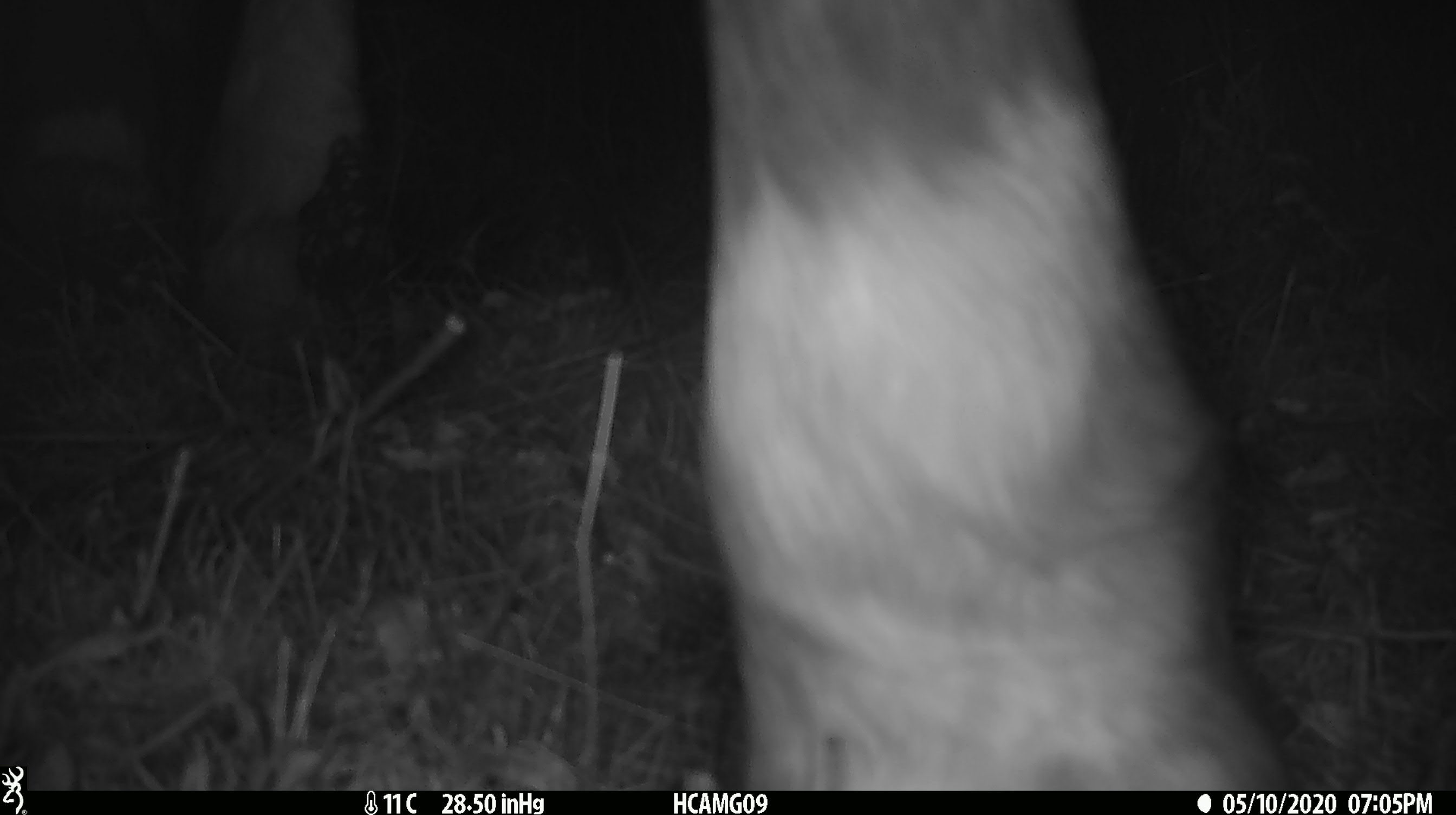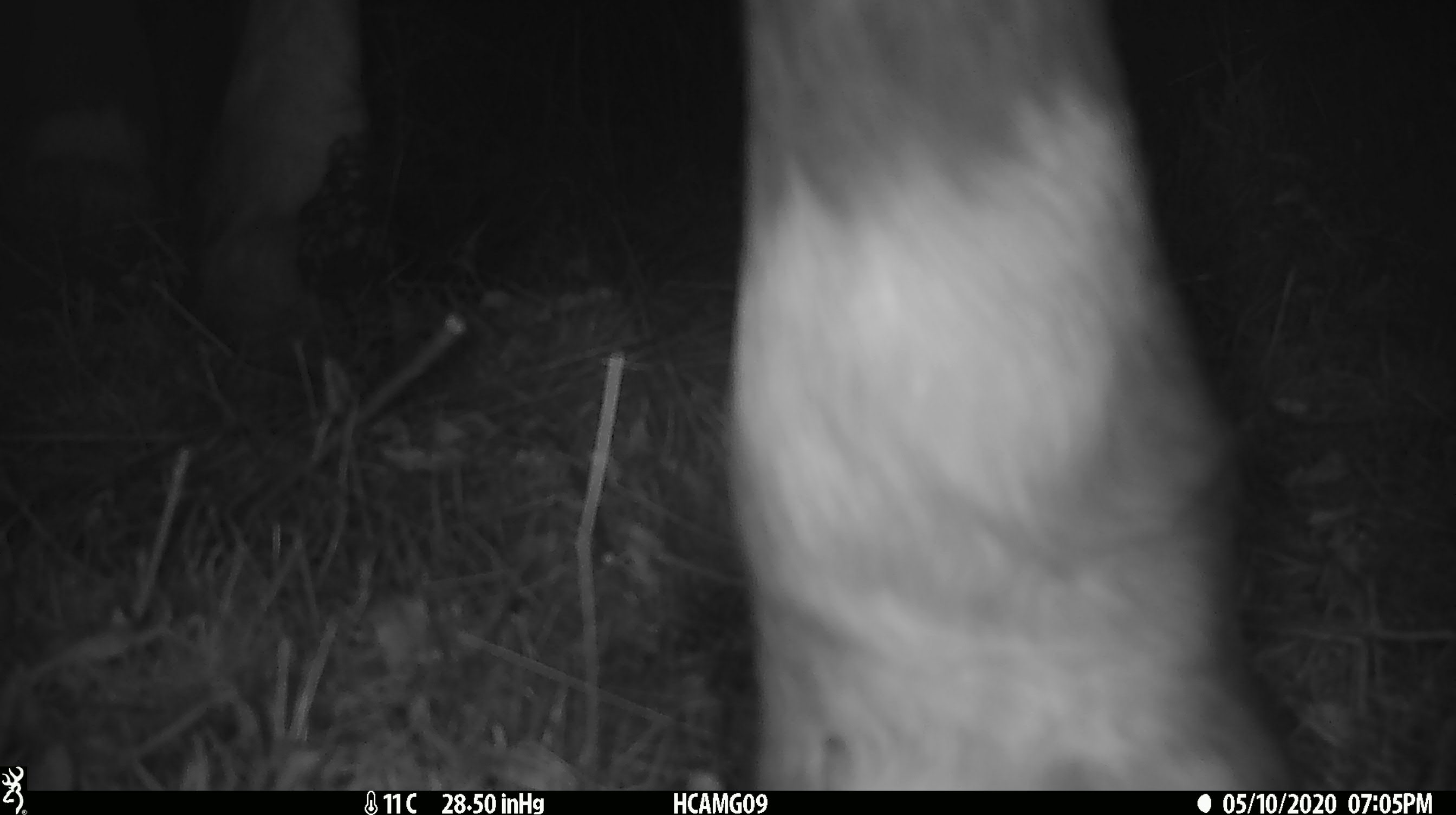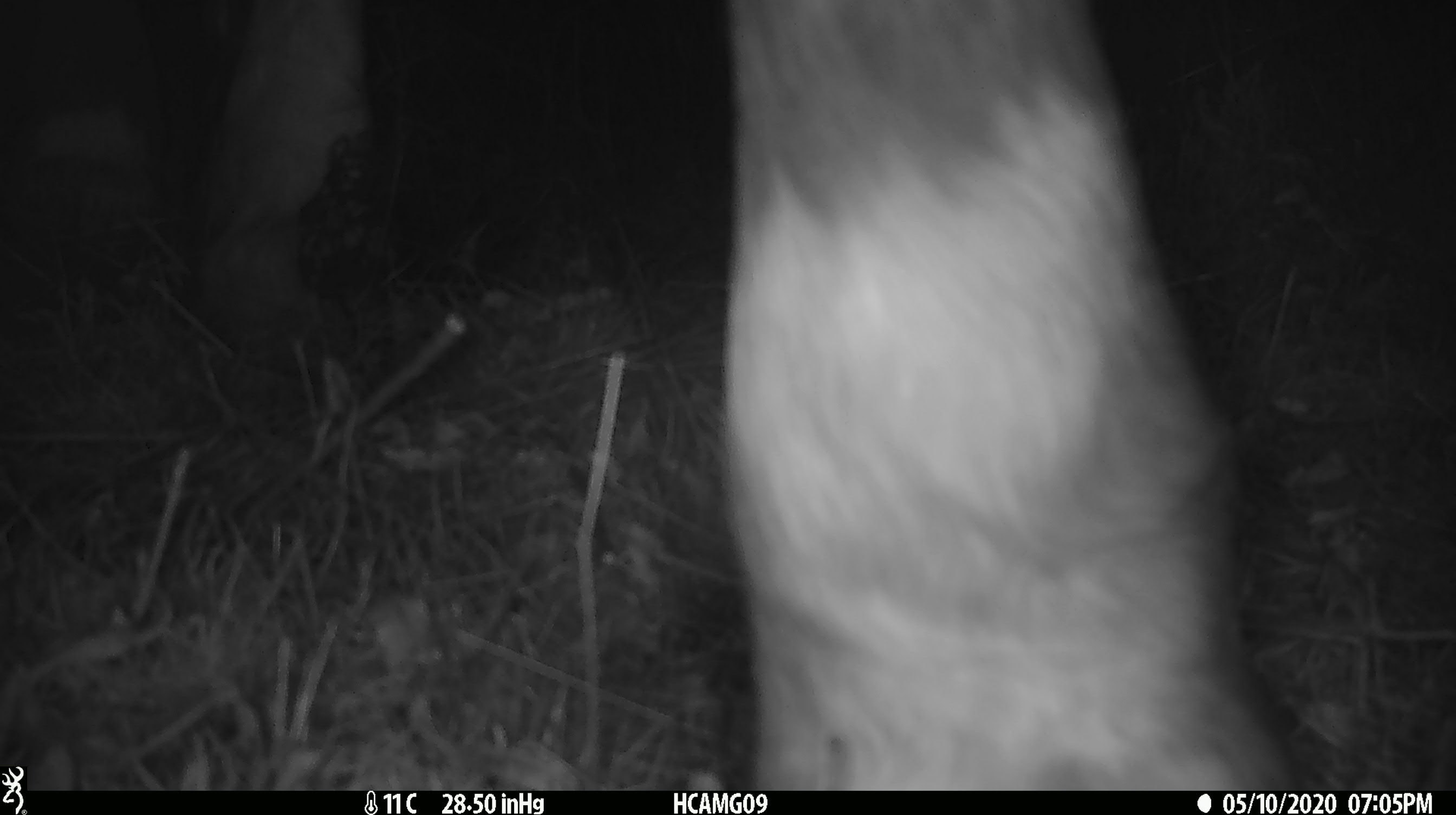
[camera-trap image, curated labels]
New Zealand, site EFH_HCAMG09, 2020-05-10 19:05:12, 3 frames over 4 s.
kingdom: Animalia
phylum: Chordata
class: Mammalia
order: Artiodactyla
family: Bovidae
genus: Bos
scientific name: Bos taurus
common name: domestic cow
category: cow